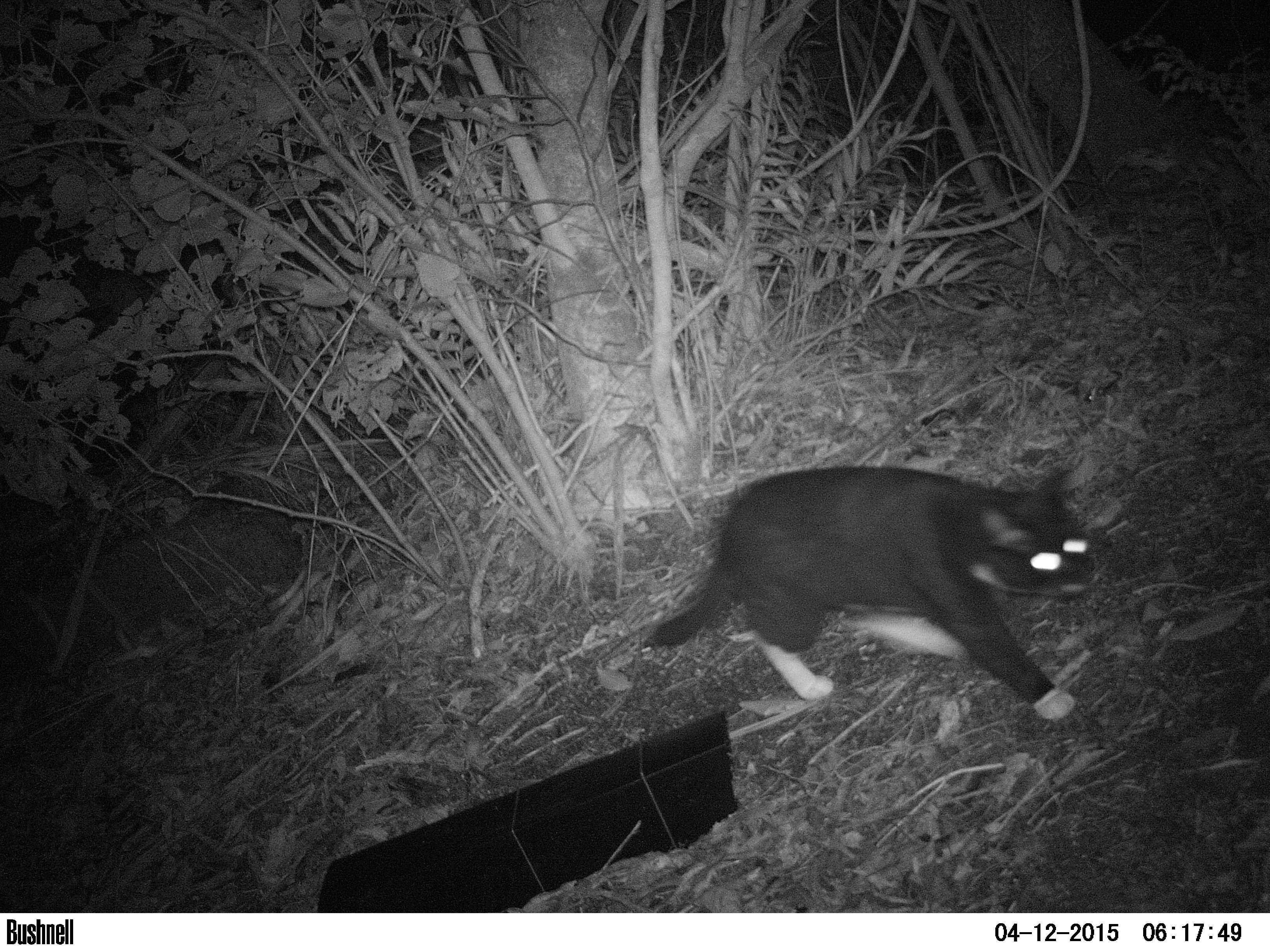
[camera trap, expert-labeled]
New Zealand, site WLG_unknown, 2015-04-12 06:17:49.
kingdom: Animalia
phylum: Chordata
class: Mammalia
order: Carnivora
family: Felidae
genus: Felis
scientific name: Felis catus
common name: domestic cat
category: cat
Cat (domestic cat) (Felis catus).